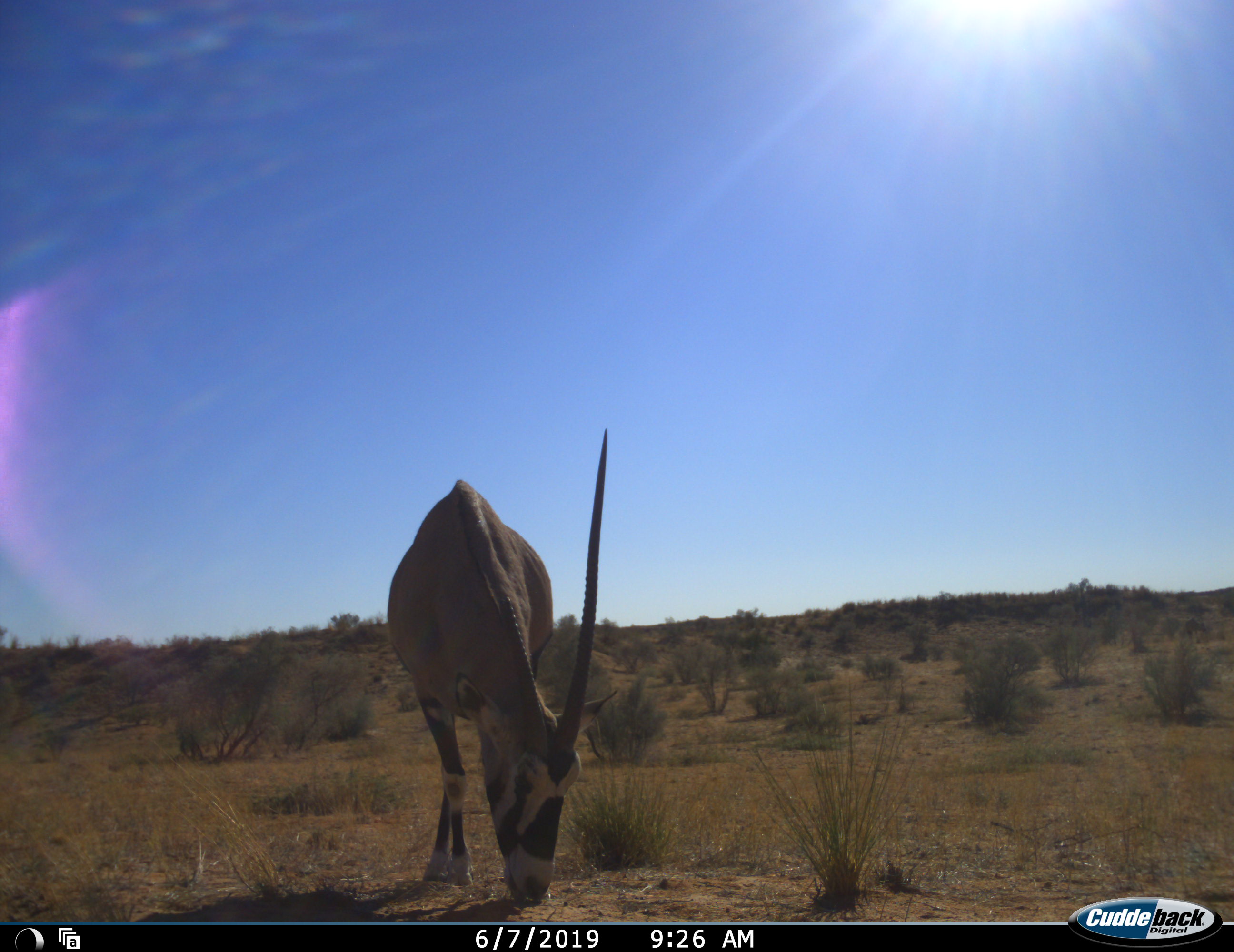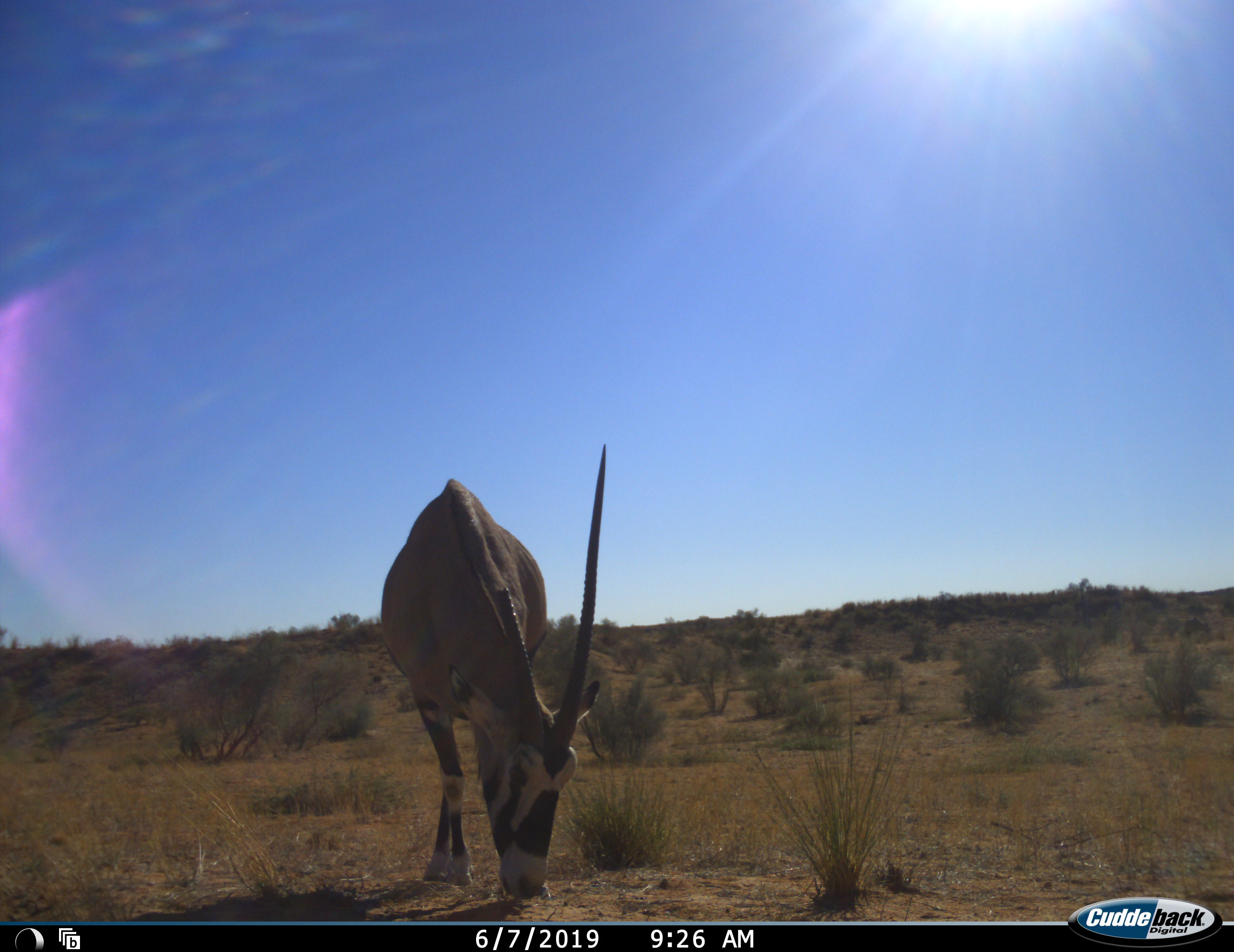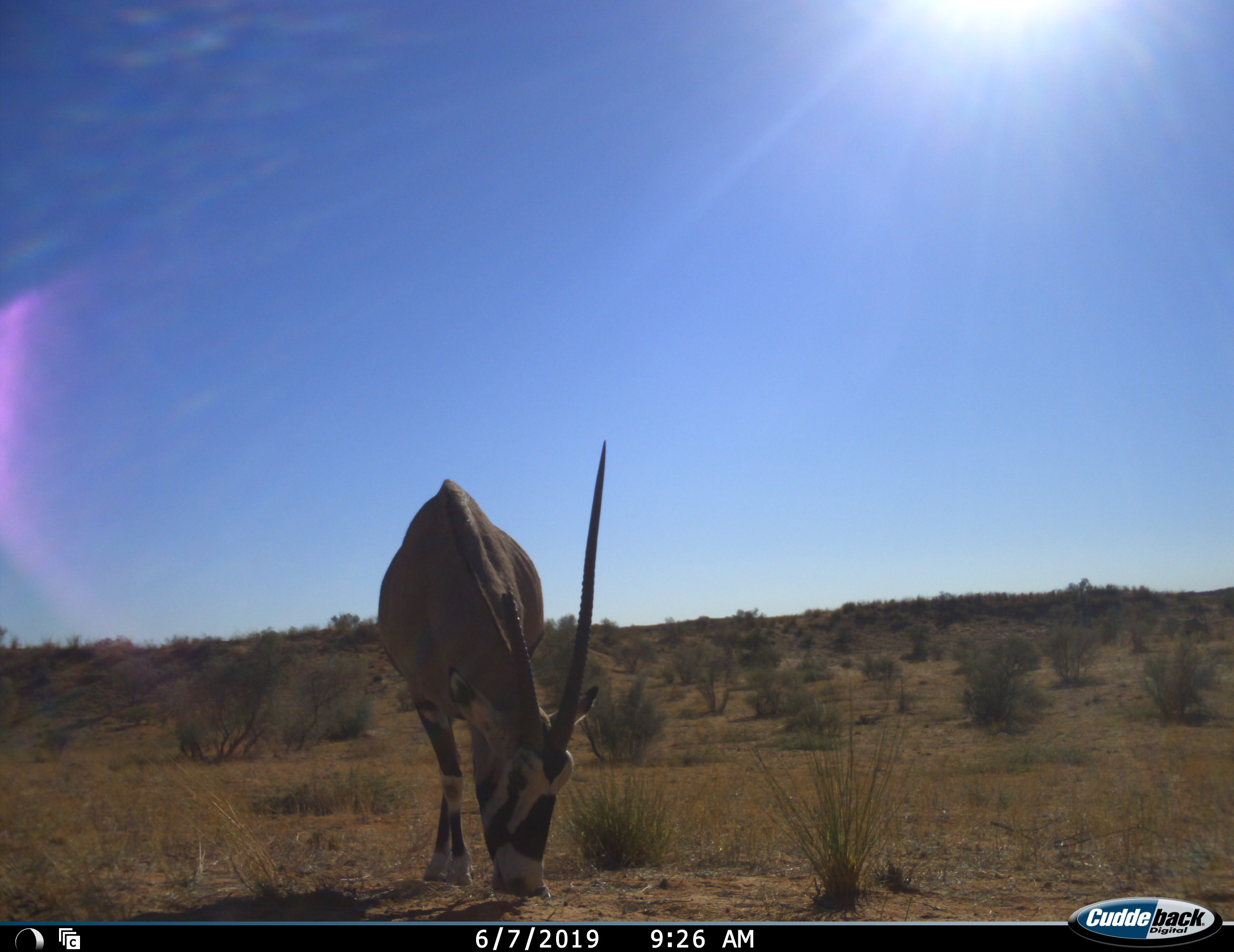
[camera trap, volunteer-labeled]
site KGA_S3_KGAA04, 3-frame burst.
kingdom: Animalia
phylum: Chordata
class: Mammalia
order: Artiodactyla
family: Bovidae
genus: Oryx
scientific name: Oryx gazella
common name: gemsbok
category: oryx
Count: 1.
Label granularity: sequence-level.